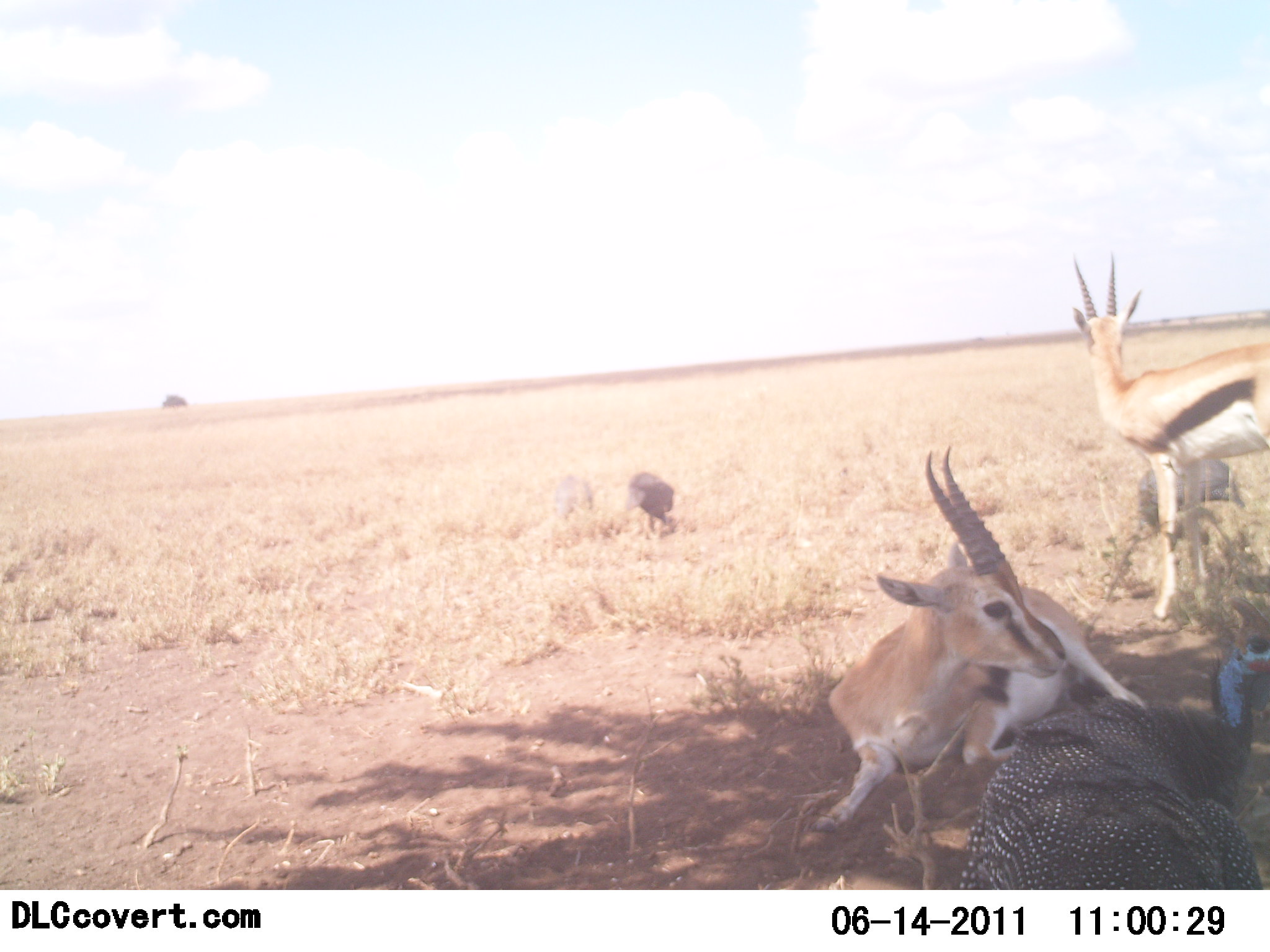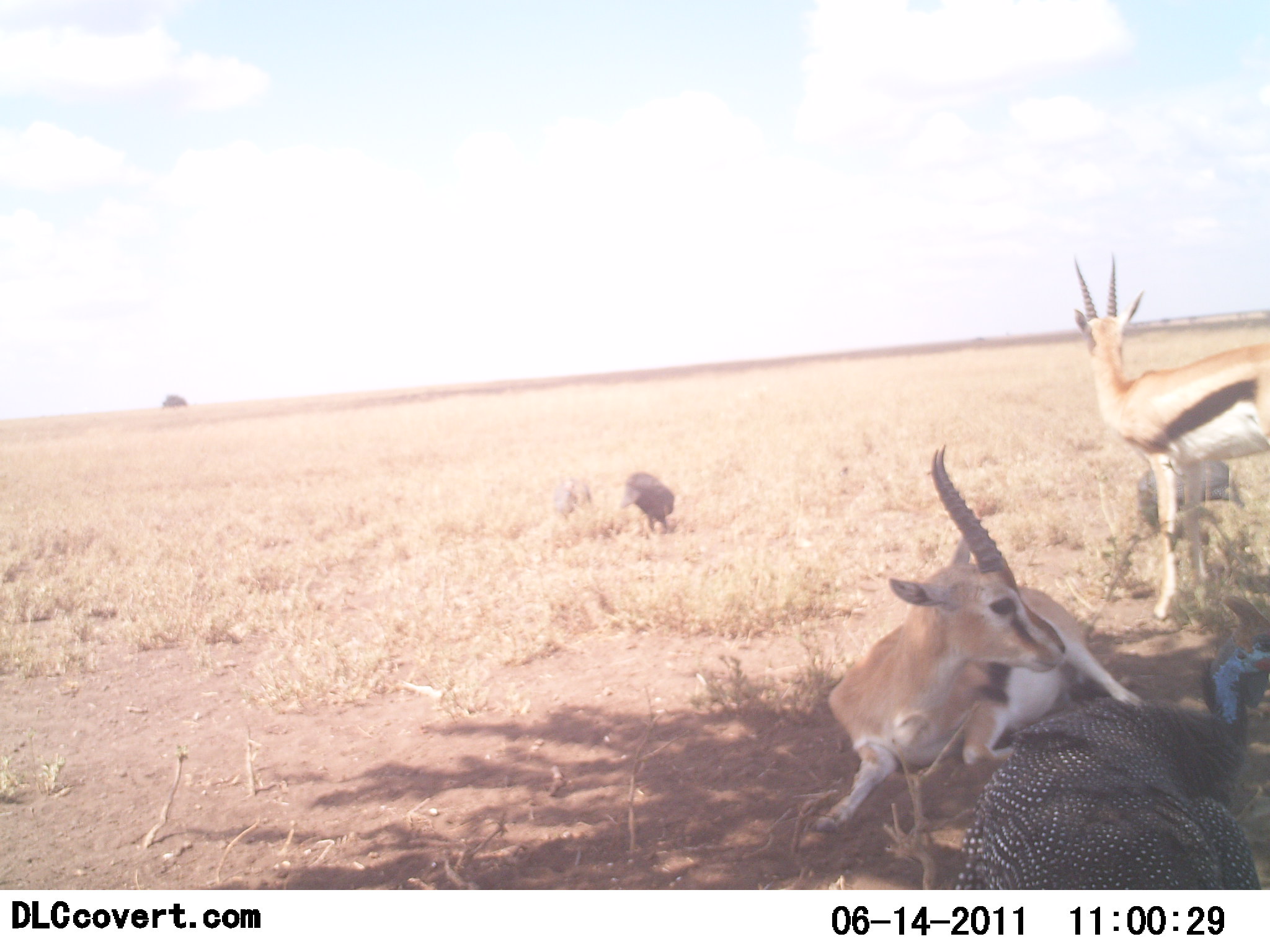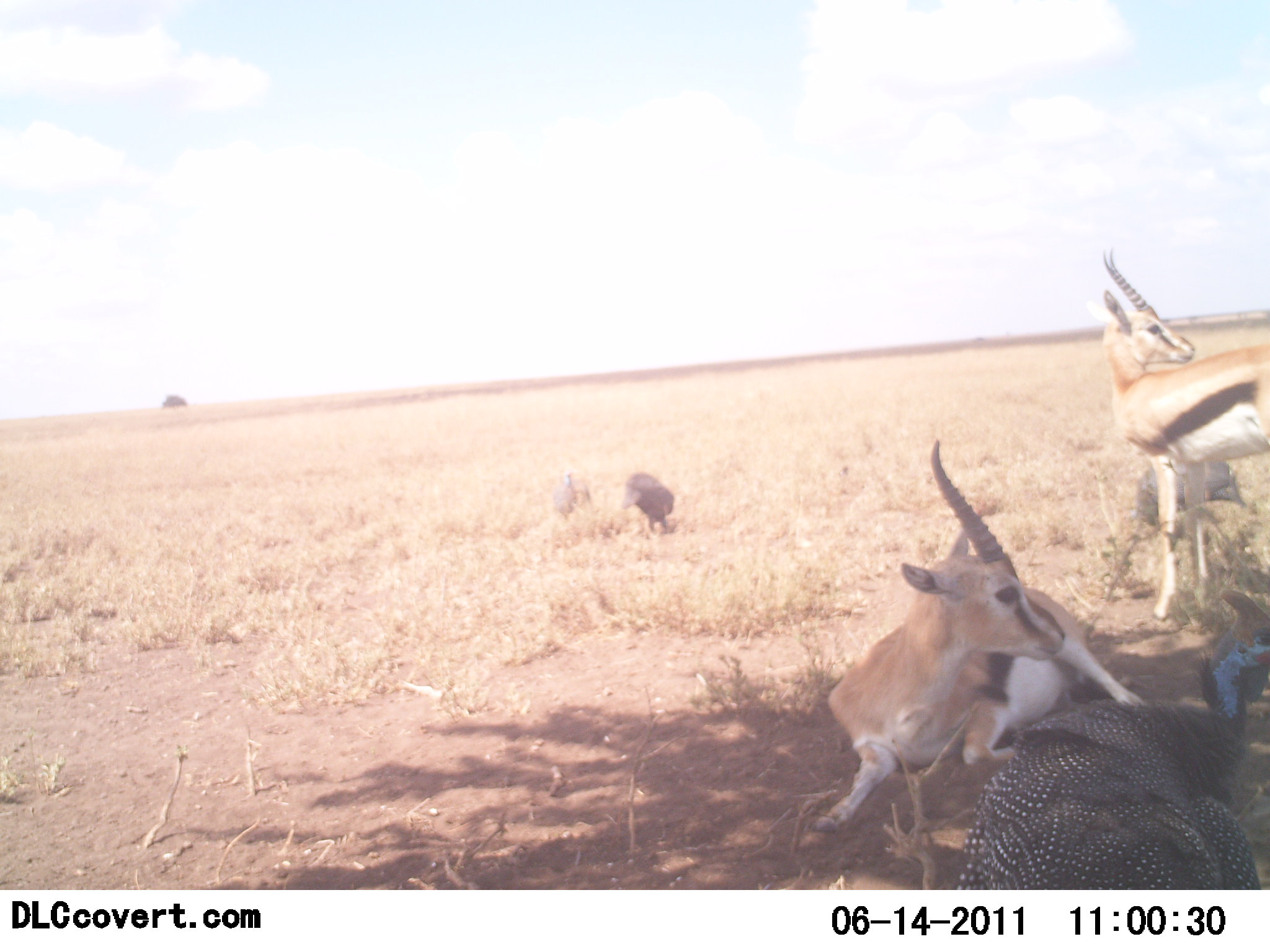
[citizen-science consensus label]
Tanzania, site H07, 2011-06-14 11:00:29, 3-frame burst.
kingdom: Animalia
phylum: Chordata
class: Mammalia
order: Artiodactyla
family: Bovidae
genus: Eudorcas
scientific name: Eudorcas thomsonii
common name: thomson's gazelle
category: gazellethomsons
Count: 2.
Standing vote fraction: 62%.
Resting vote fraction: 85%.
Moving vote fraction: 8%.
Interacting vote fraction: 8%.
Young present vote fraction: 0%.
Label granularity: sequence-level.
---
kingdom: Animalia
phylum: Chordata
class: Aves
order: Galliformes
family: Numididae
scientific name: Numididae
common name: guinea fowl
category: guineafowl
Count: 3.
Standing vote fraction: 64%.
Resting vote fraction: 9%.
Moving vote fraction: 36%.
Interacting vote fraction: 0%.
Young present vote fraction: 0%.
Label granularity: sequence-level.